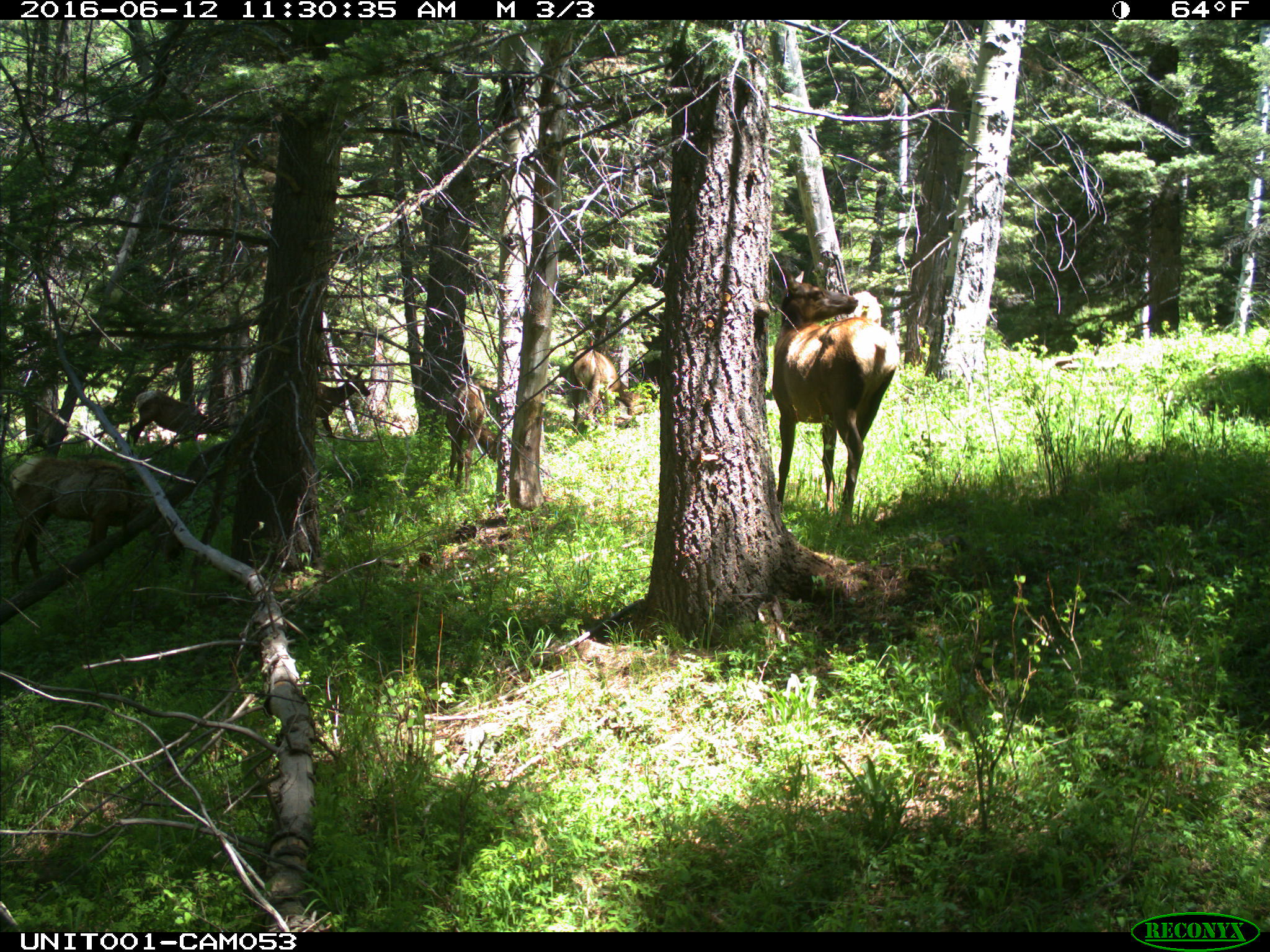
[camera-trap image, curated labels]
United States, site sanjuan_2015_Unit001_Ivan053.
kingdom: Animalia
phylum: Chordata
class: Mammalia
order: Artiodactyla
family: Cervidae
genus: Cervus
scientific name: Cervus elaphus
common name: red deer